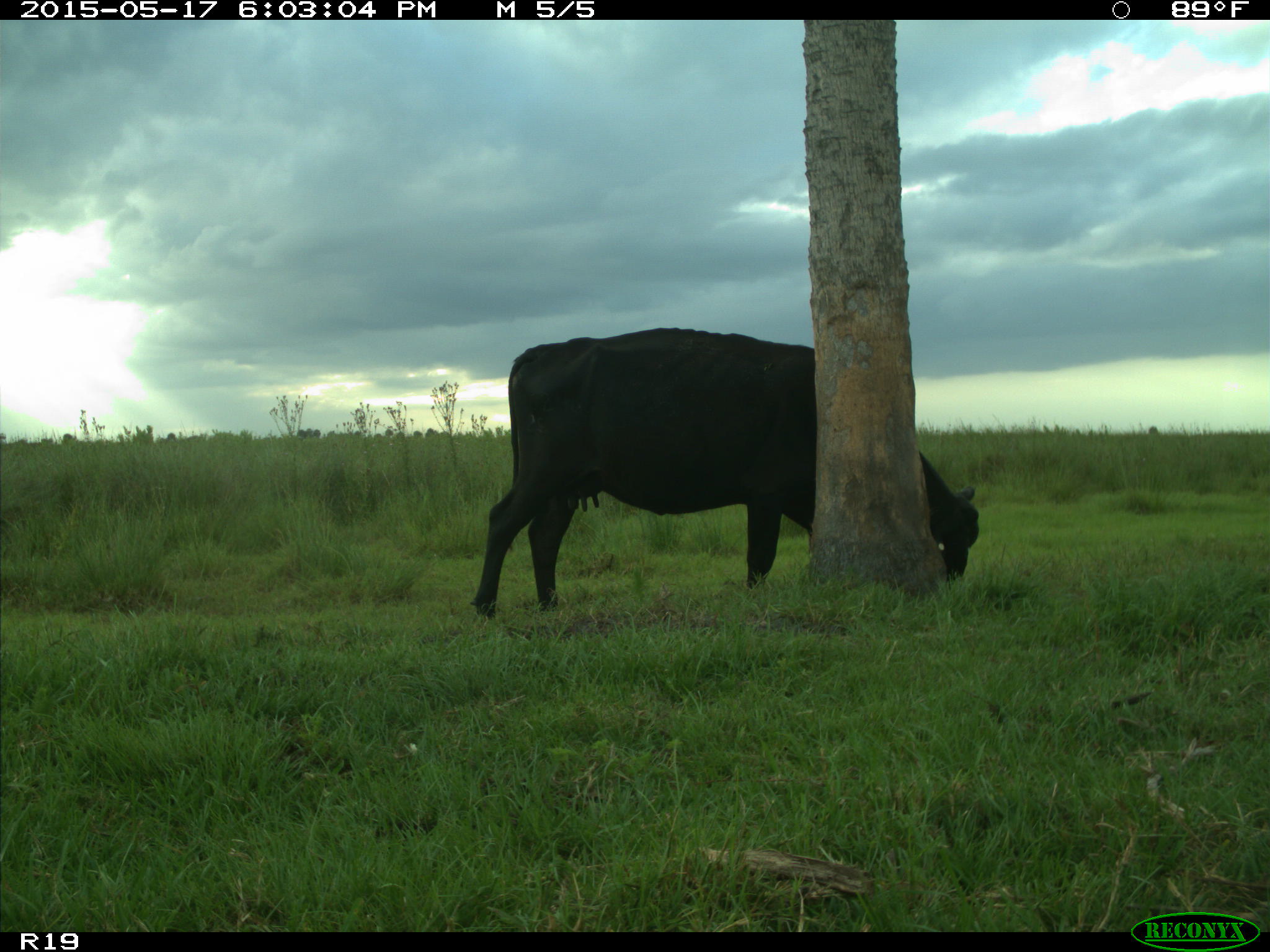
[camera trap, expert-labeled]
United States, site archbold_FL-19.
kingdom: Animalia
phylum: Chordata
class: Mammalia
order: Artiodactyla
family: Bovidae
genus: Bos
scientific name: Bos taurus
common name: domestic cow